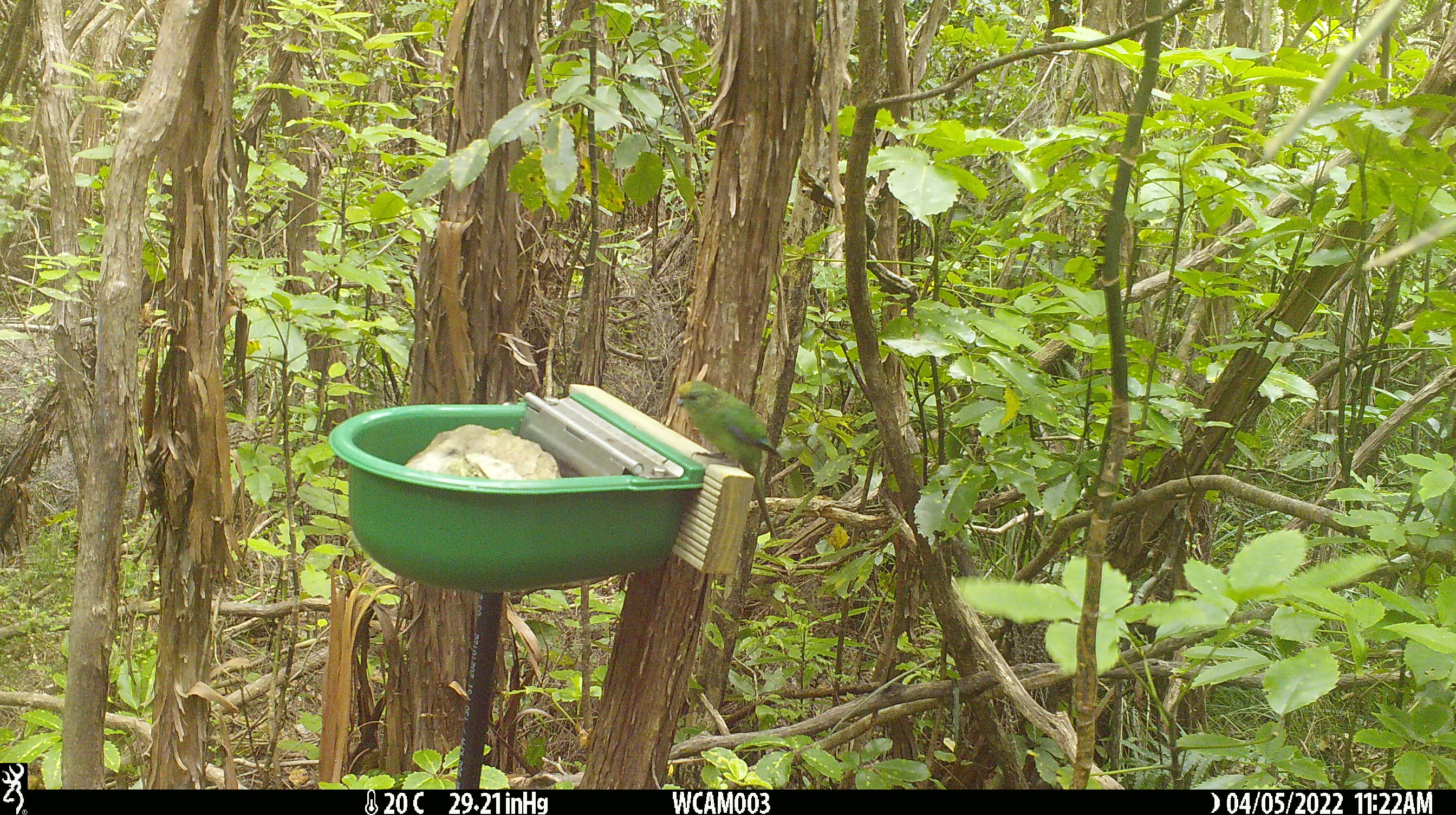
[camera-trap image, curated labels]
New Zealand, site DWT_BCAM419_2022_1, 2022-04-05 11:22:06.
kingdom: Animalia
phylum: Chordata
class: Aves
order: Psittaciformes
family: Psittaculidae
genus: Cyanoramphus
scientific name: Cyanoramphus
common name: parakeet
Parakeet (Cyanoramphus).